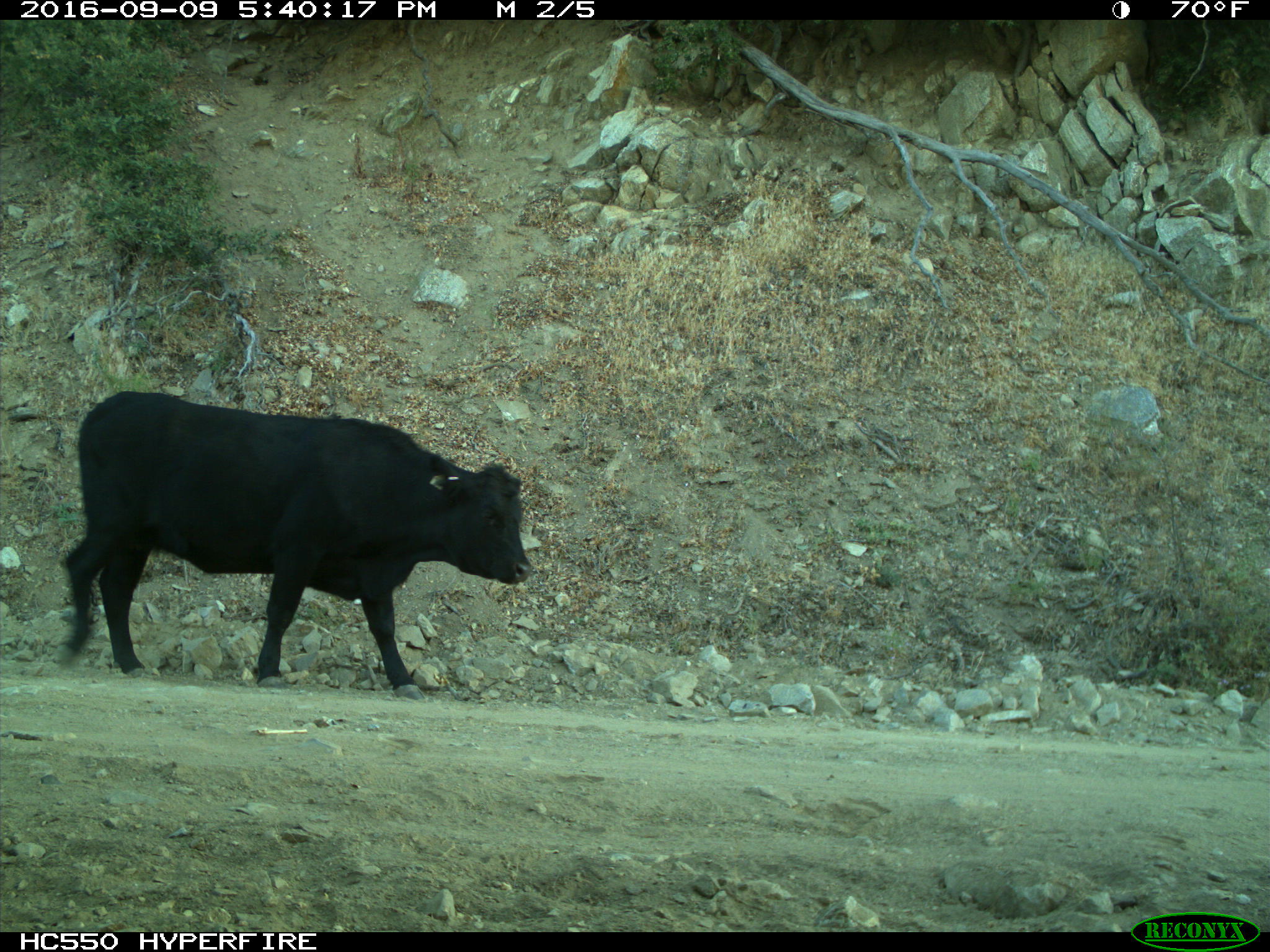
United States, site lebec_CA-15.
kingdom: Animalia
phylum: Chordata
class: Mammalia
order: Artiodactyla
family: Bovidae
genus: Bos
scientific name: Bos taurus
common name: domestic cow